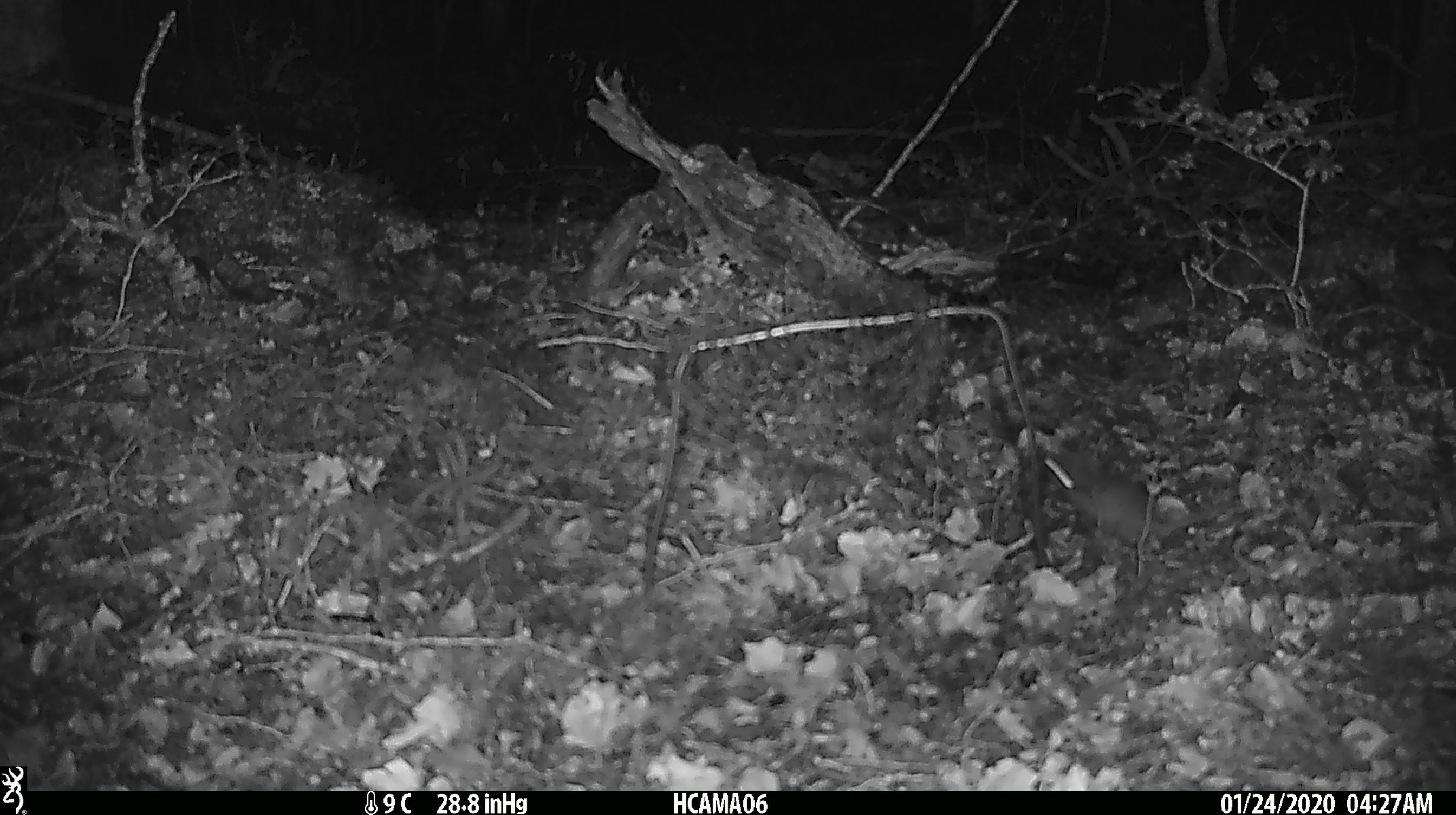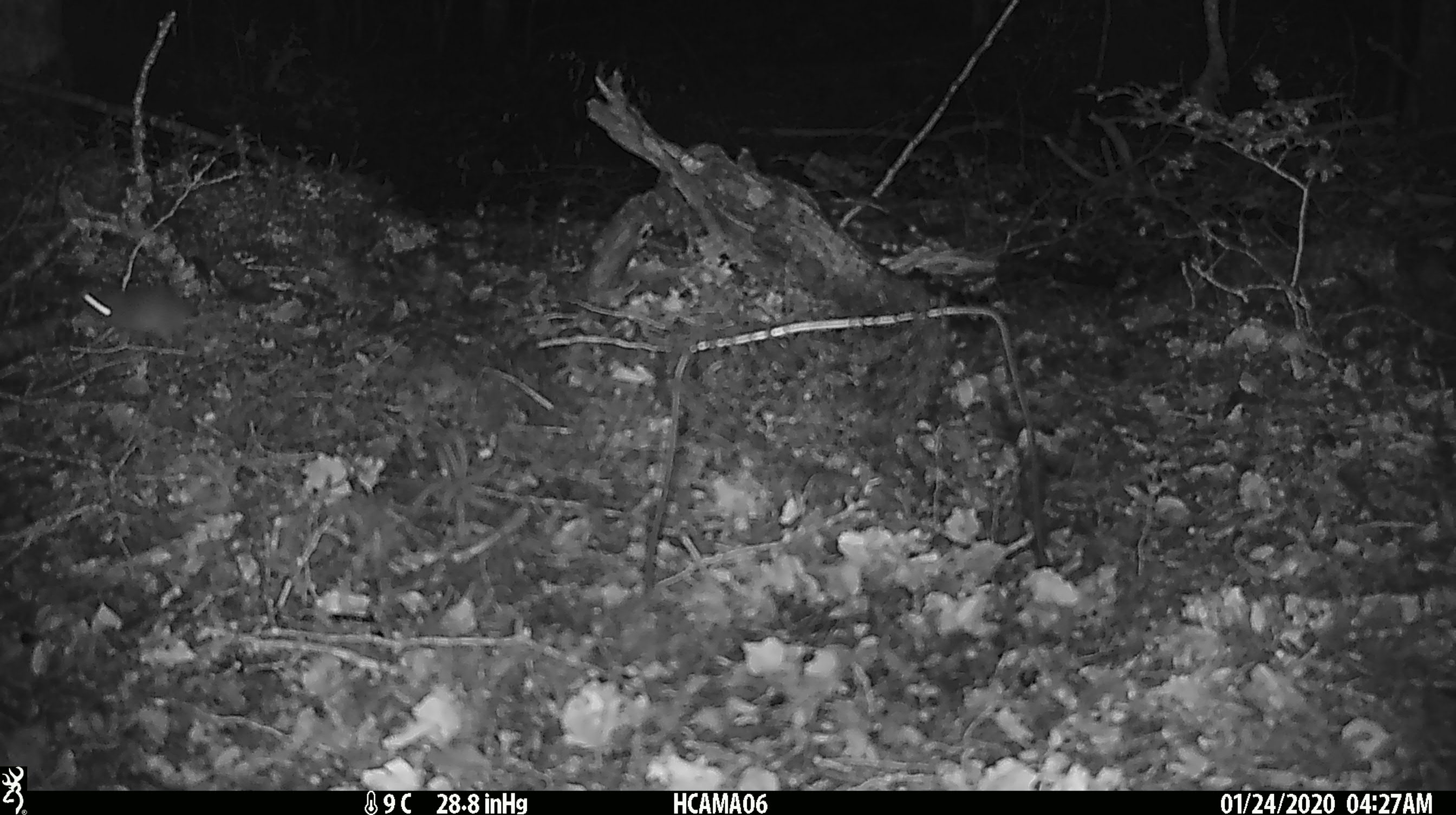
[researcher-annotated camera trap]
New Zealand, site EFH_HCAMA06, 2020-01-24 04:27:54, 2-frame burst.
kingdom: Animalia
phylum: Chordata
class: Mammalia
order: Rodentia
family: Muridae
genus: Mus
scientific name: Mus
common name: mouse